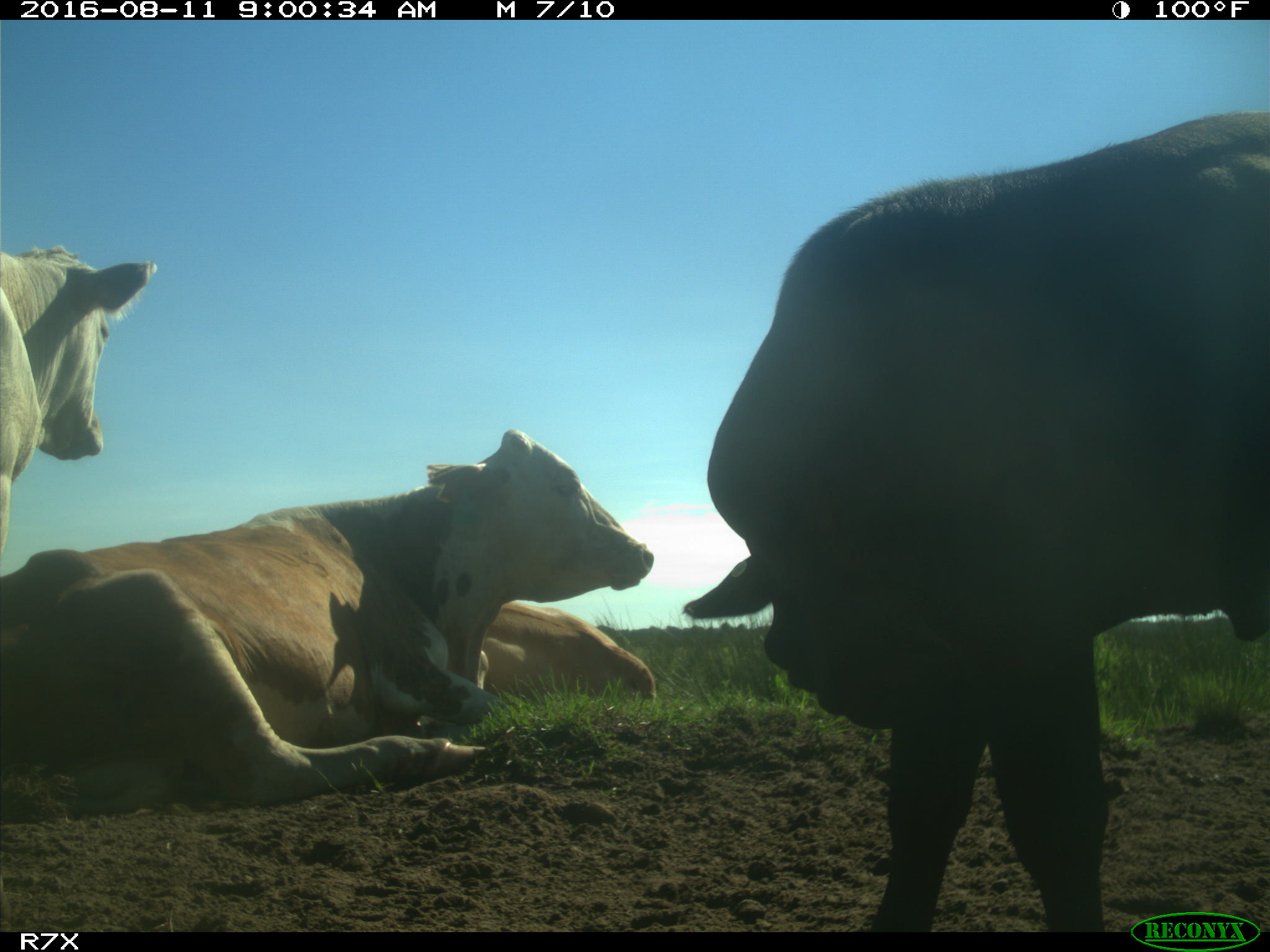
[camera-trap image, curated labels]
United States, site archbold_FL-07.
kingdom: Animalia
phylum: Chordata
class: Mammalia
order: Artiodactyla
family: Bovidae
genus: Bos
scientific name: Bos taurus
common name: domestic cow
Bos taurus (domestic cow).